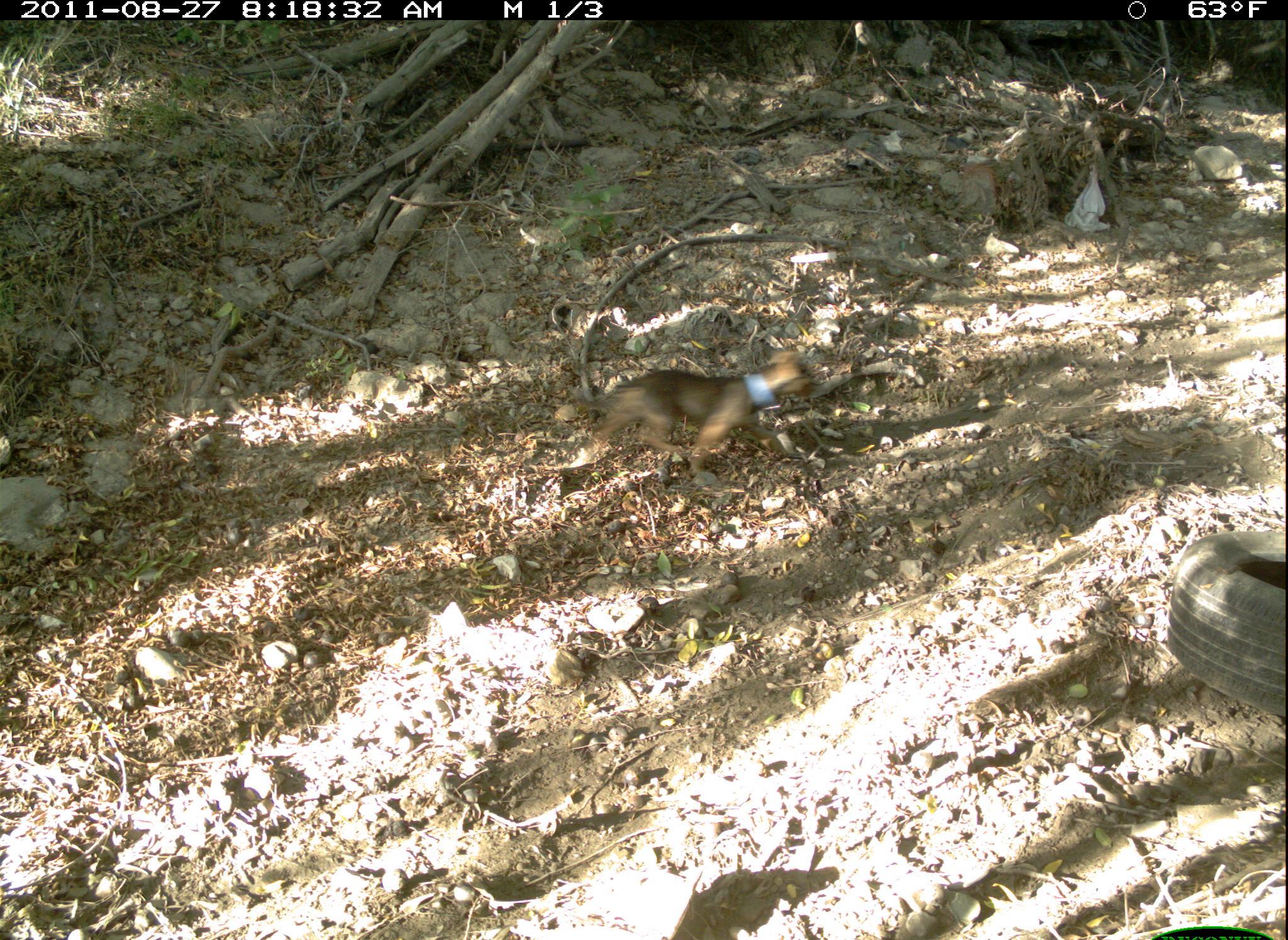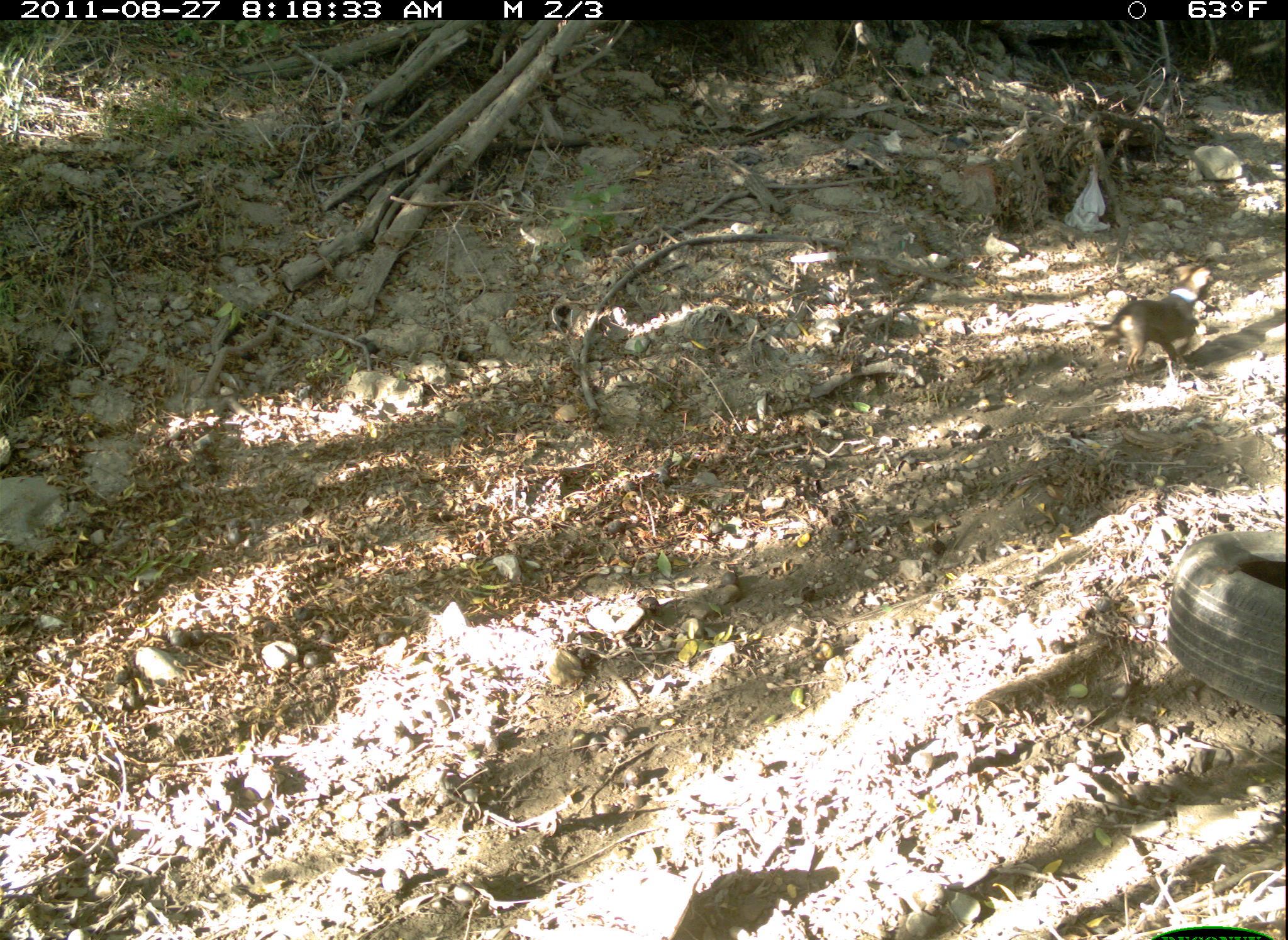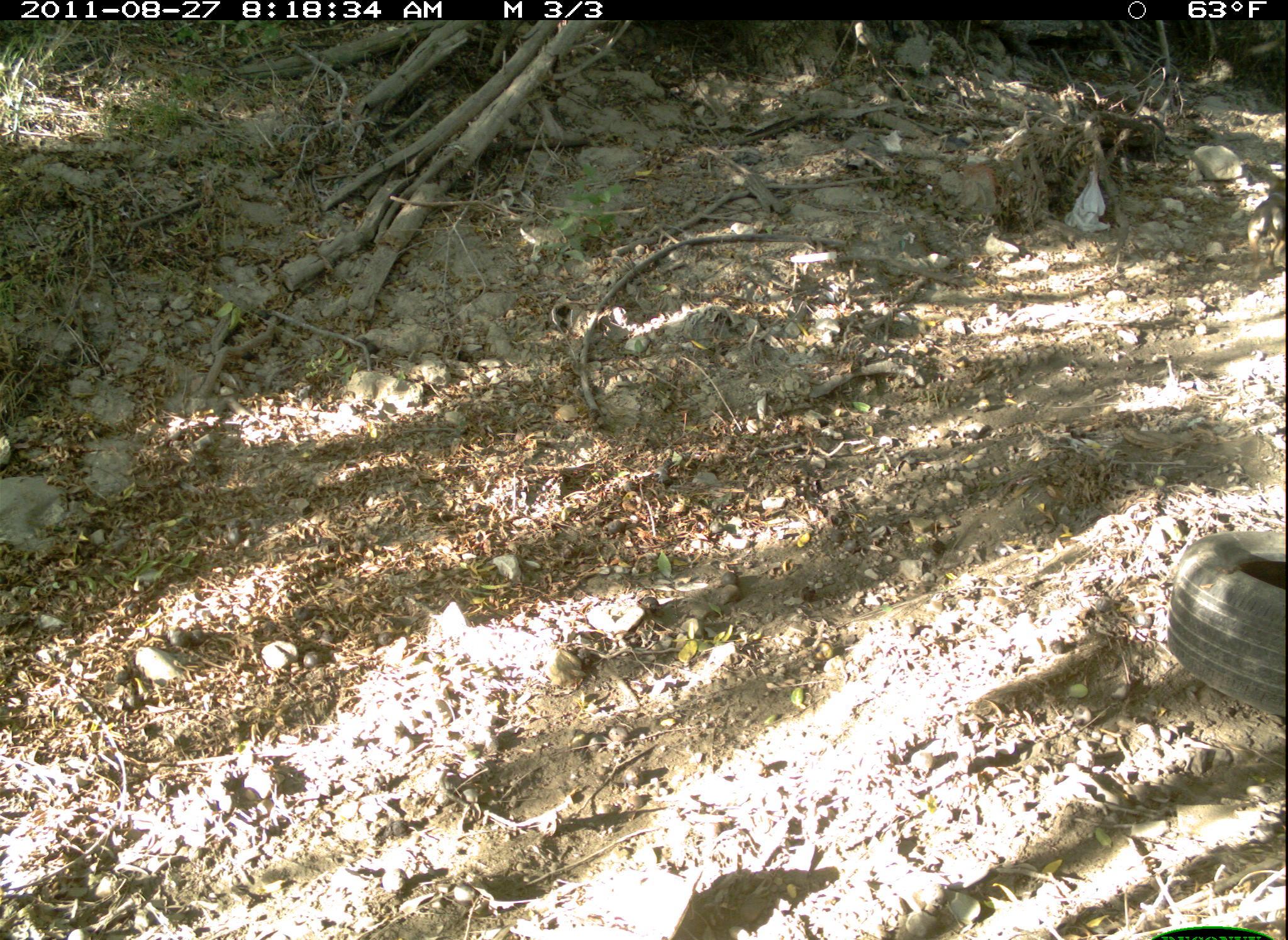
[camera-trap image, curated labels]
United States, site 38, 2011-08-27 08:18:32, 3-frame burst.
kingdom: Animalia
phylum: Chordata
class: Mammalia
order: Carnivora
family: Canidae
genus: Canis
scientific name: Canis familiaris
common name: domestic dog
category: dog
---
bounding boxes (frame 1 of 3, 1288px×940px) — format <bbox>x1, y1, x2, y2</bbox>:
dog: <bbox>580, 345, 824, 490</bbox>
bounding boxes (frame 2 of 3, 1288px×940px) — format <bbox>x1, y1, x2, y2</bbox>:
dog: <bbox>1074, 263, 1235, 403</bbox>